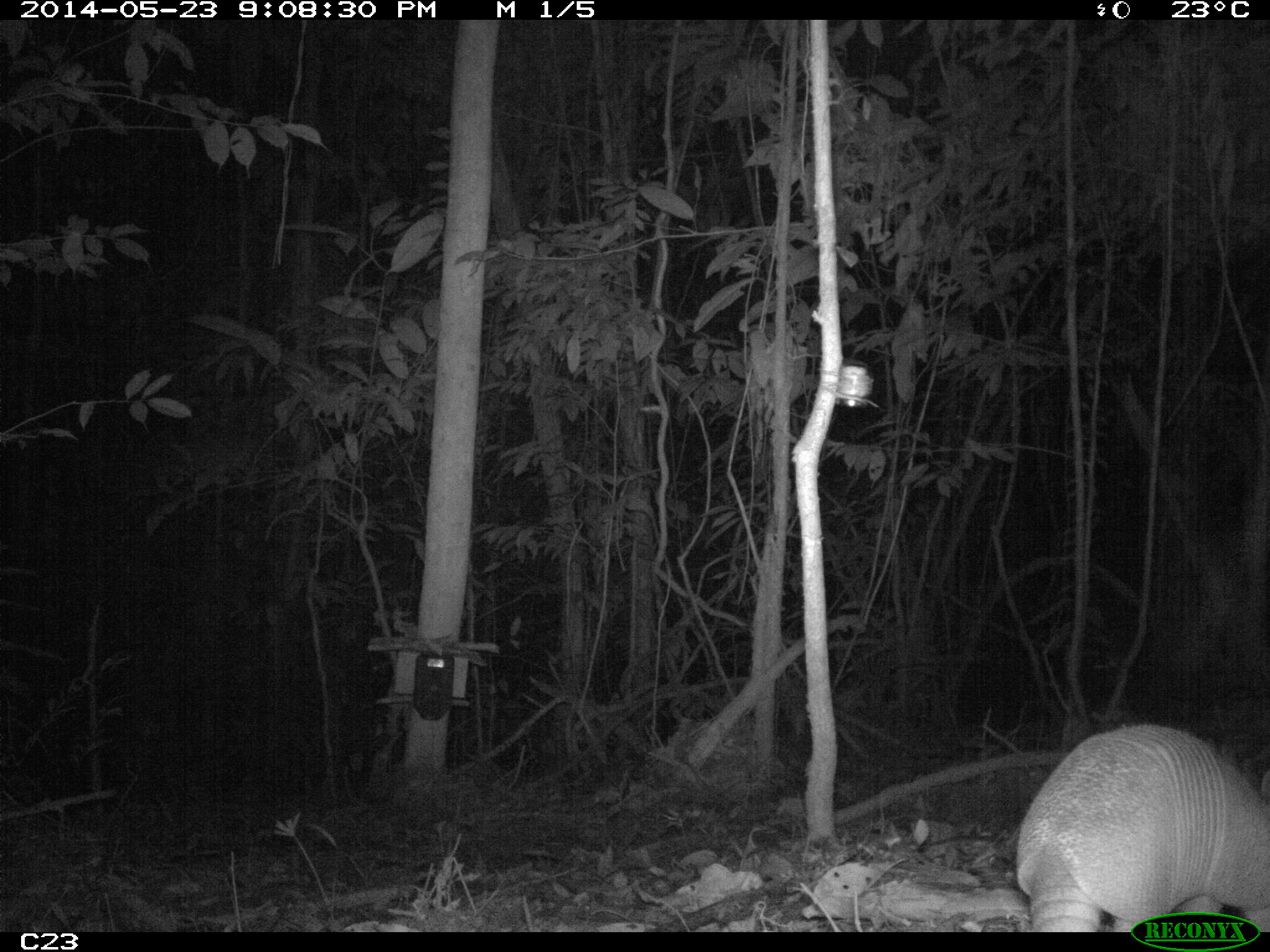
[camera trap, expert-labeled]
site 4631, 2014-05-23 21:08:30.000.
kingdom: Animalia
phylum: Chordata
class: Mammalia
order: Cingulata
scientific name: Cingulata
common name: armadillo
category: unknown armadillo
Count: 2.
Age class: adult.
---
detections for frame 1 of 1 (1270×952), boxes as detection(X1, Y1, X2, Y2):
unknown armadillo: detection(1015, 722, 1270, 930)